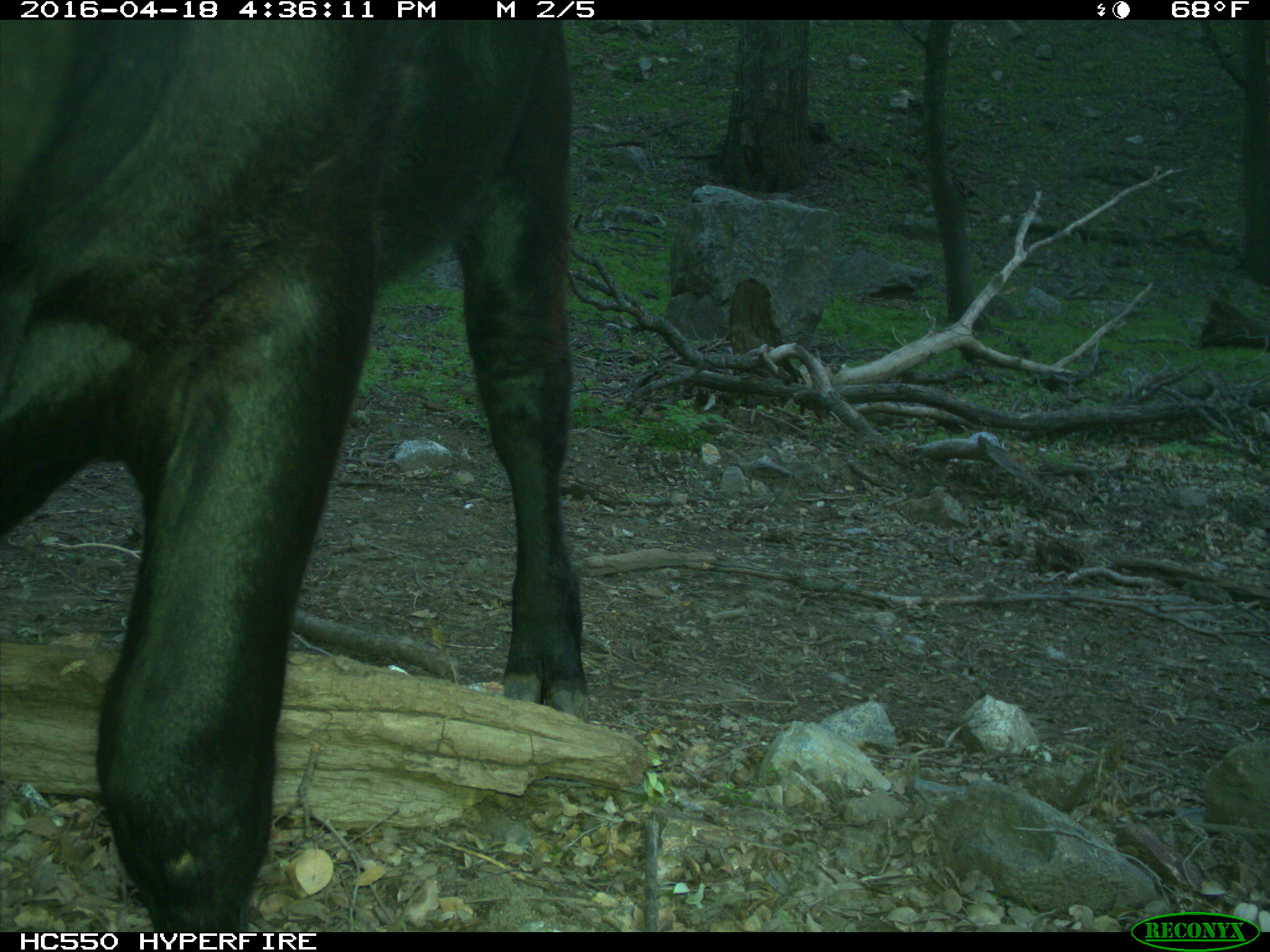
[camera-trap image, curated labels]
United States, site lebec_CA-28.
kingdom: Animalia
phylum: Chordata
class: Mammalia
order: Artiodactyla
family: Bovidae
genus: Bos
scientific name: Bos taurus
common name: domestic cow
Bos taurus (domestic cow).